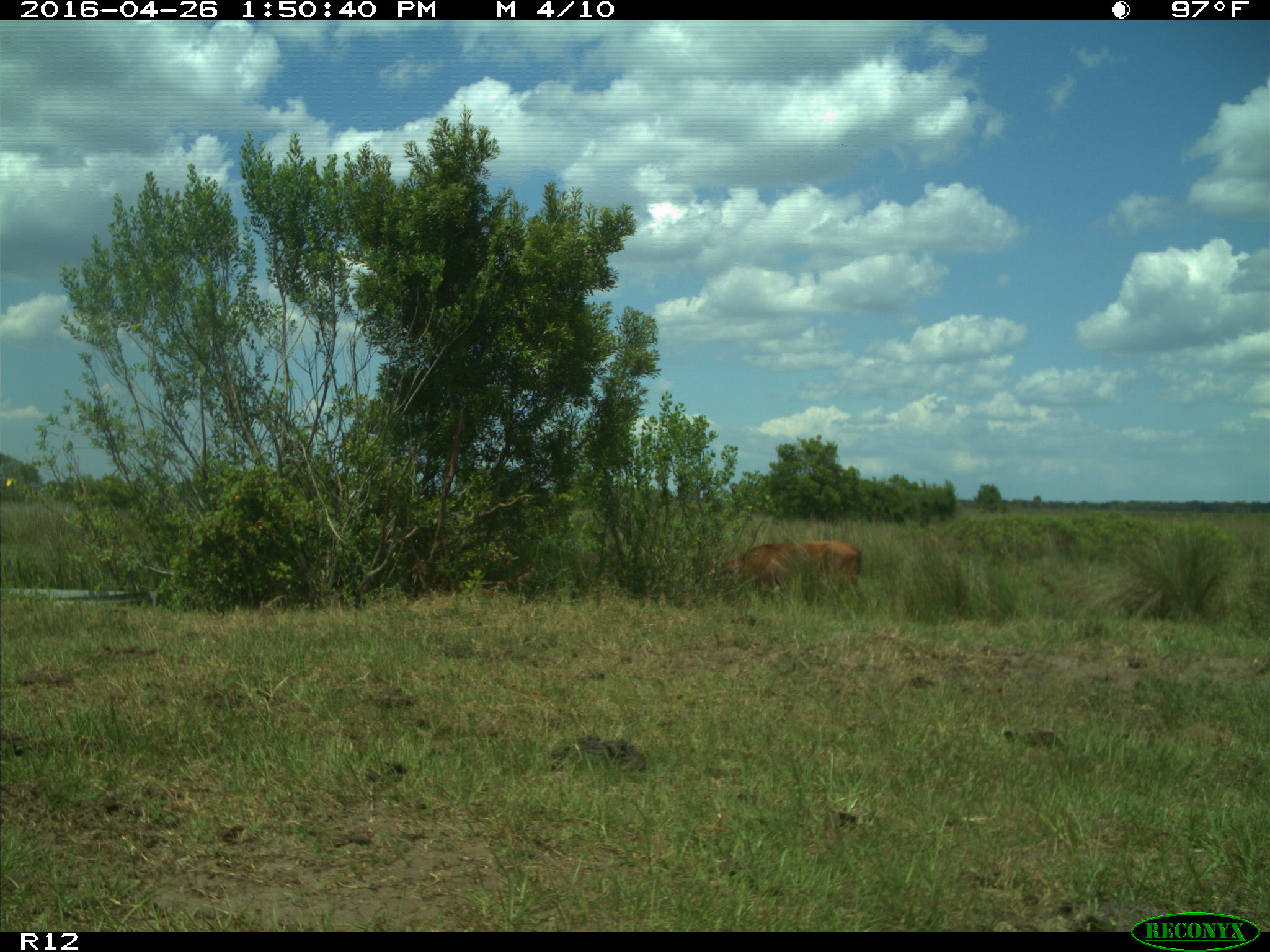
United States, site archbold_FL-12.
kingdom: Animalia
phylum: Chordata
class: Mammalia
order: Artiodactyla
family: Bovidae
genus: Bos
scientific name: Bos taurus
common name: domestic cow